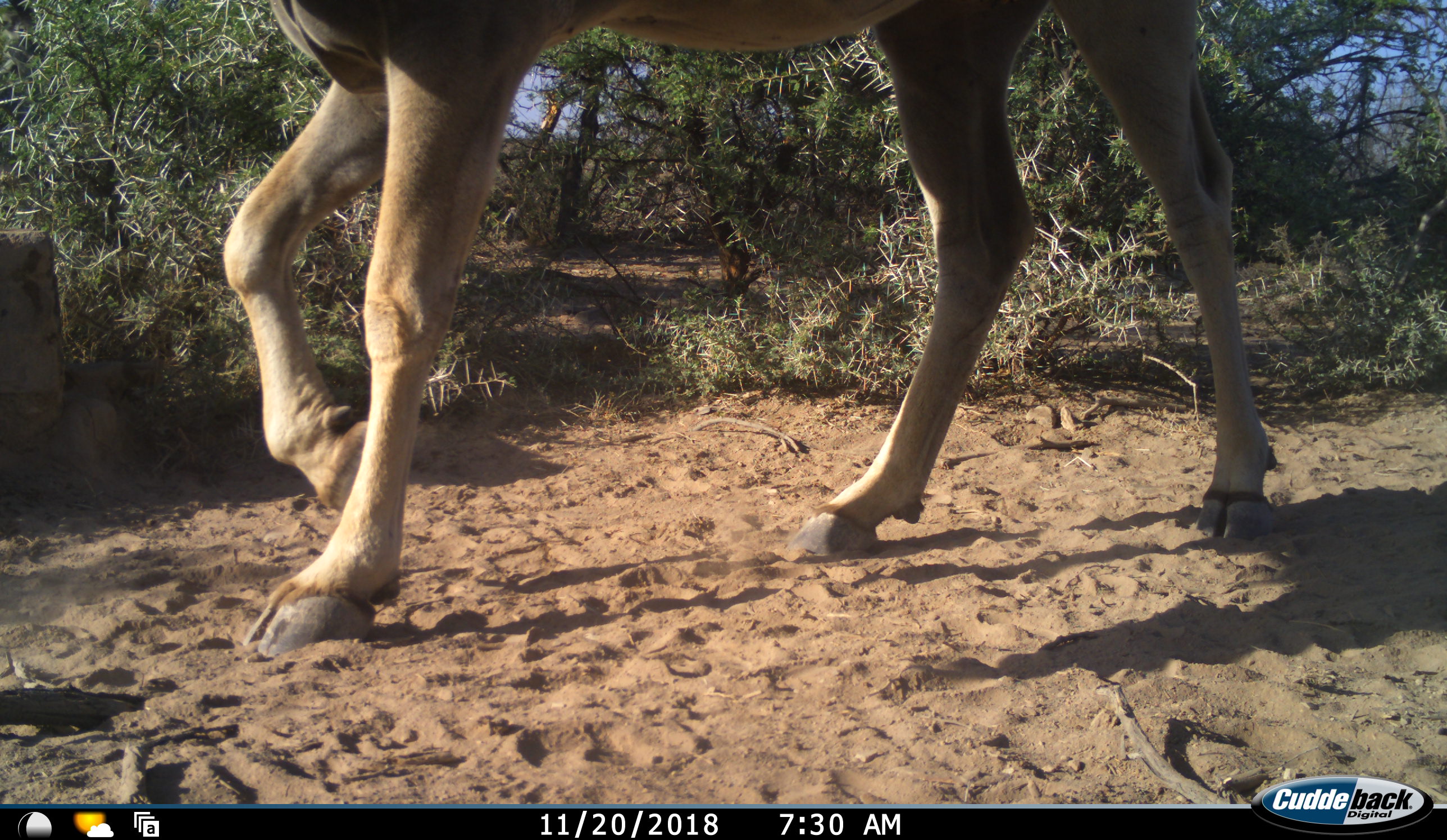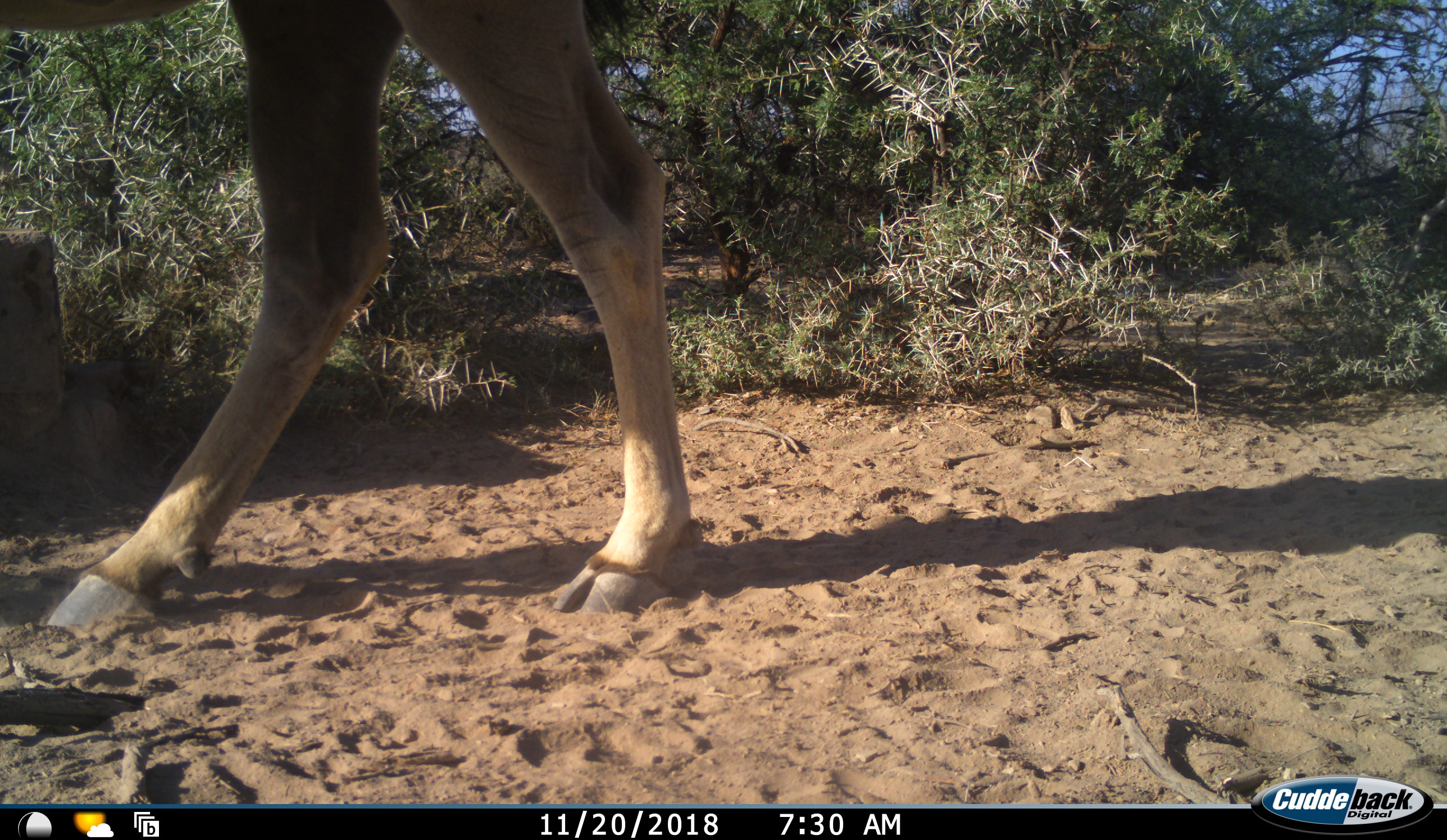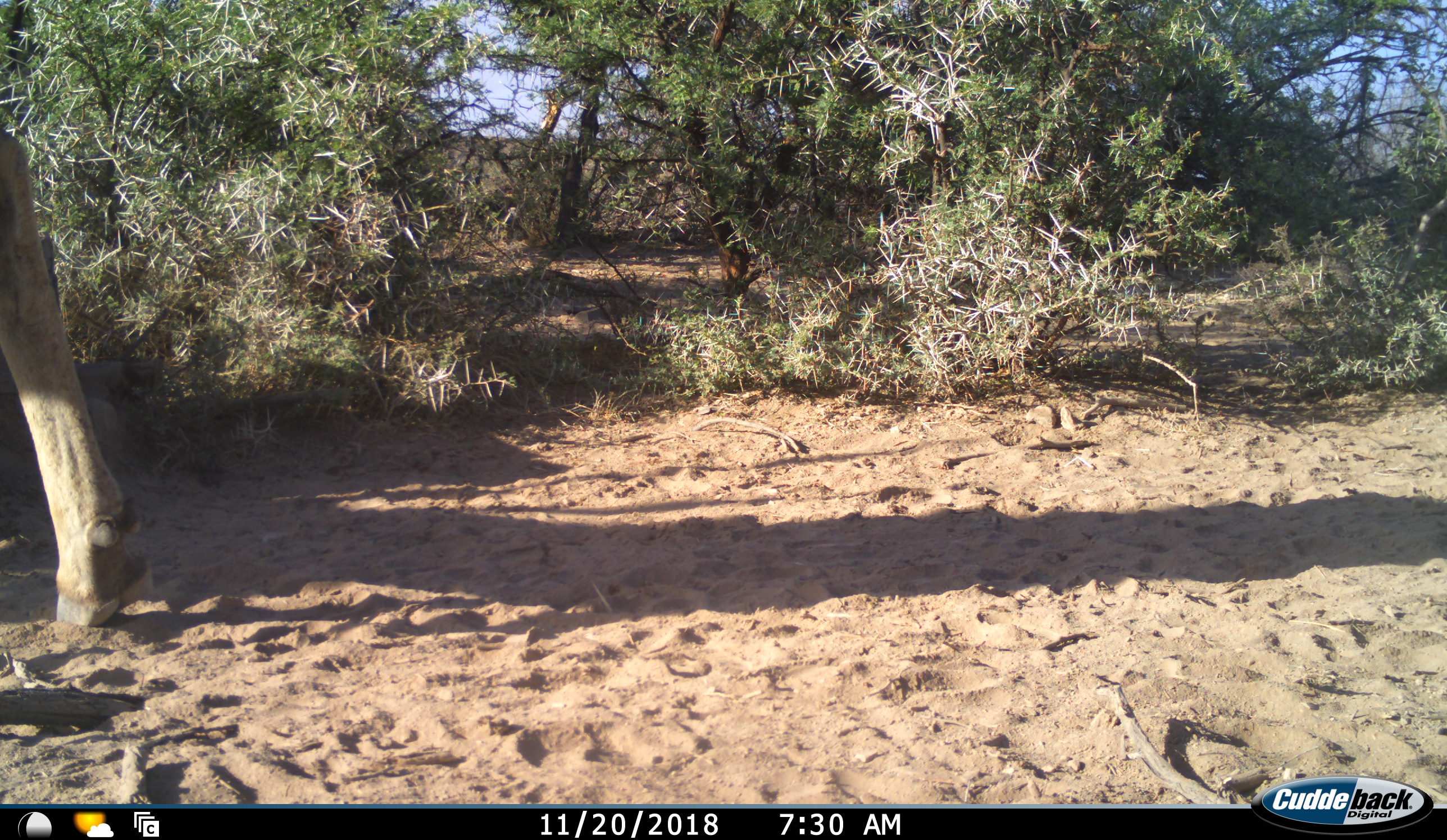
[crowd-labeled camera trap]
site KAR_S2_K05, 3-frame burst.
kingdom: Animalia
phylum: Chordata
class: Mammalia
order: Artiodactyla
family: Bovidae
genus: Tragelaphus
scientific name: Tragelaphus oryx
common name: eland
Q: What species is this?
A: Eland (Tragelaphus oryx).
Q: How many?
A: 1.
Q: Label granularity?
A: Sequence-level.